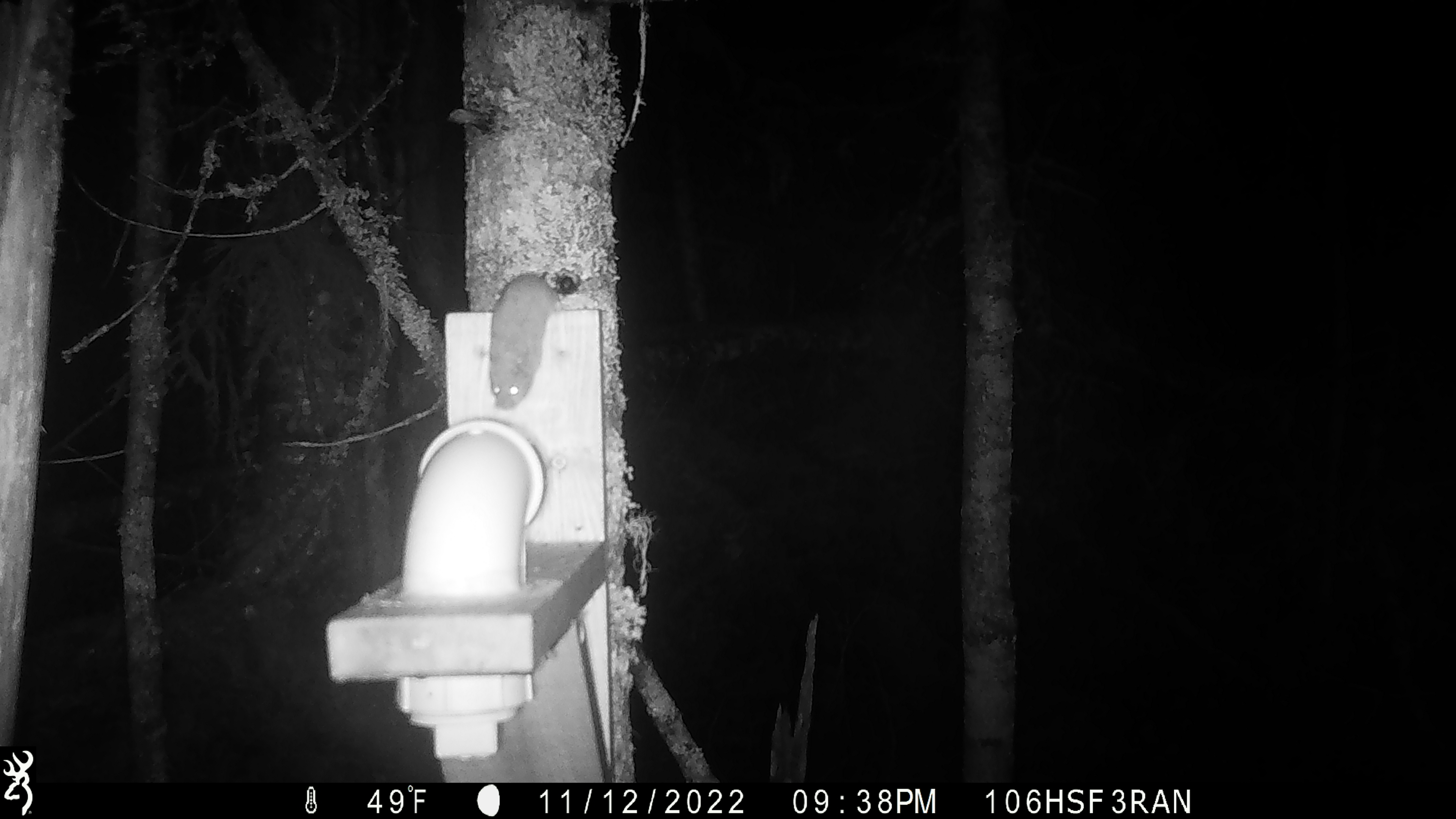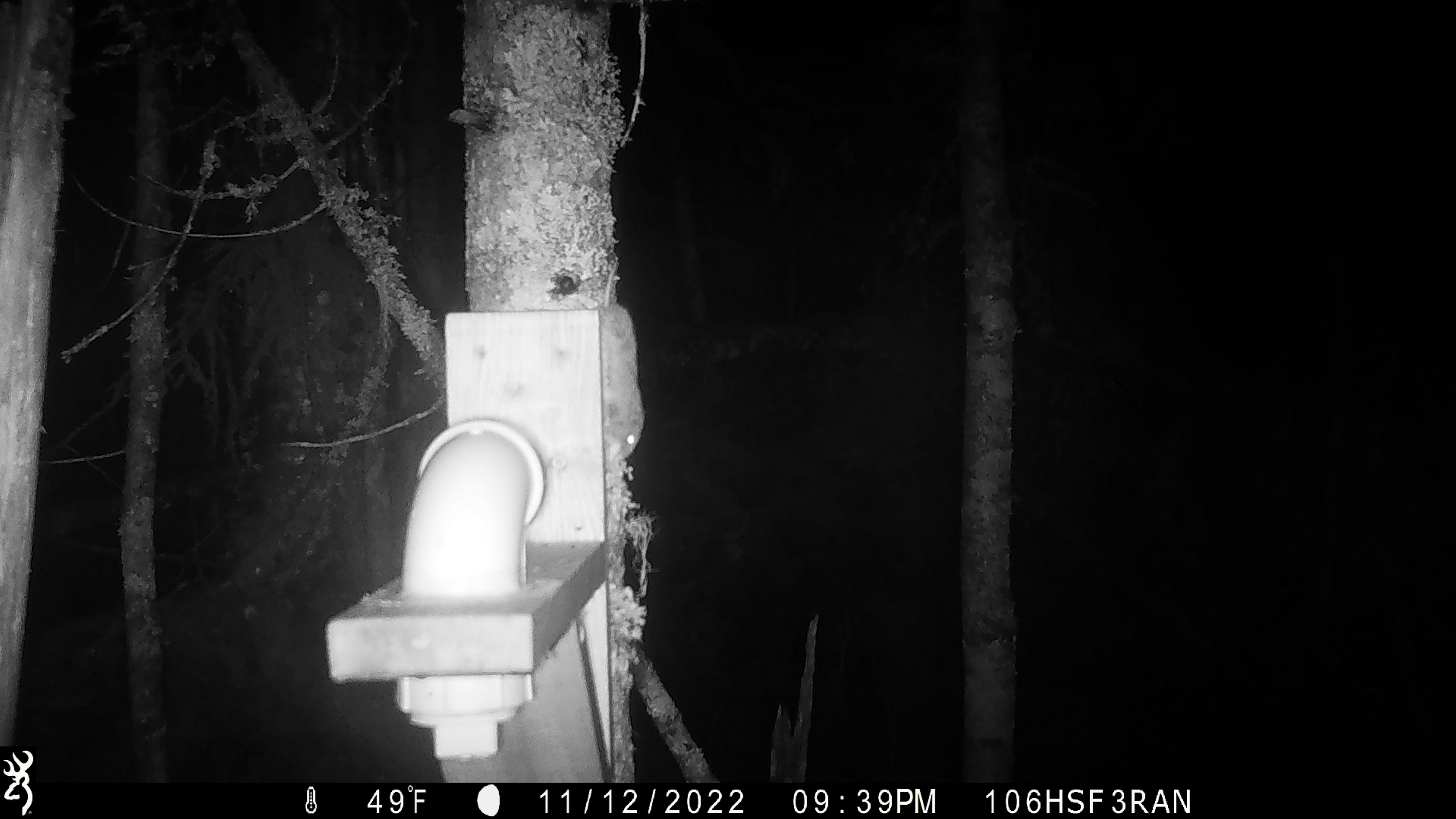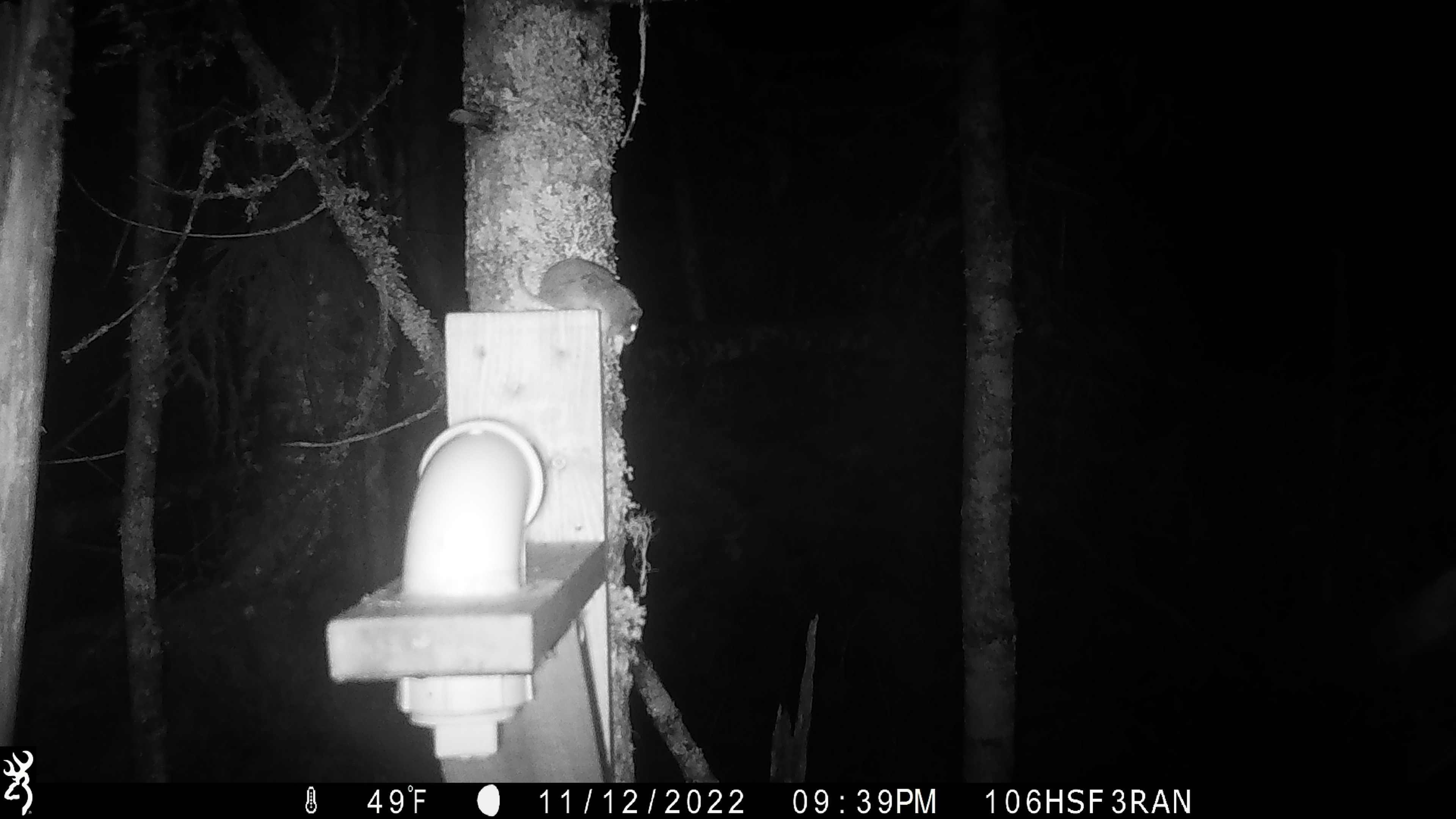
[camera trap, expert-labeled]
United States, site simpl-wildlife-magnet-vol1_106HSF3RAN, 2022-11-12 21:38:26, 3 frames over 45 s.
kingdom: Animalia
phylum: Chordata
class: Mammalia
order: Rodentia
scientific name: Rodentia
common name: mouse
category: mouse sp.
Mouse sp. (mouse) (Rodentia).